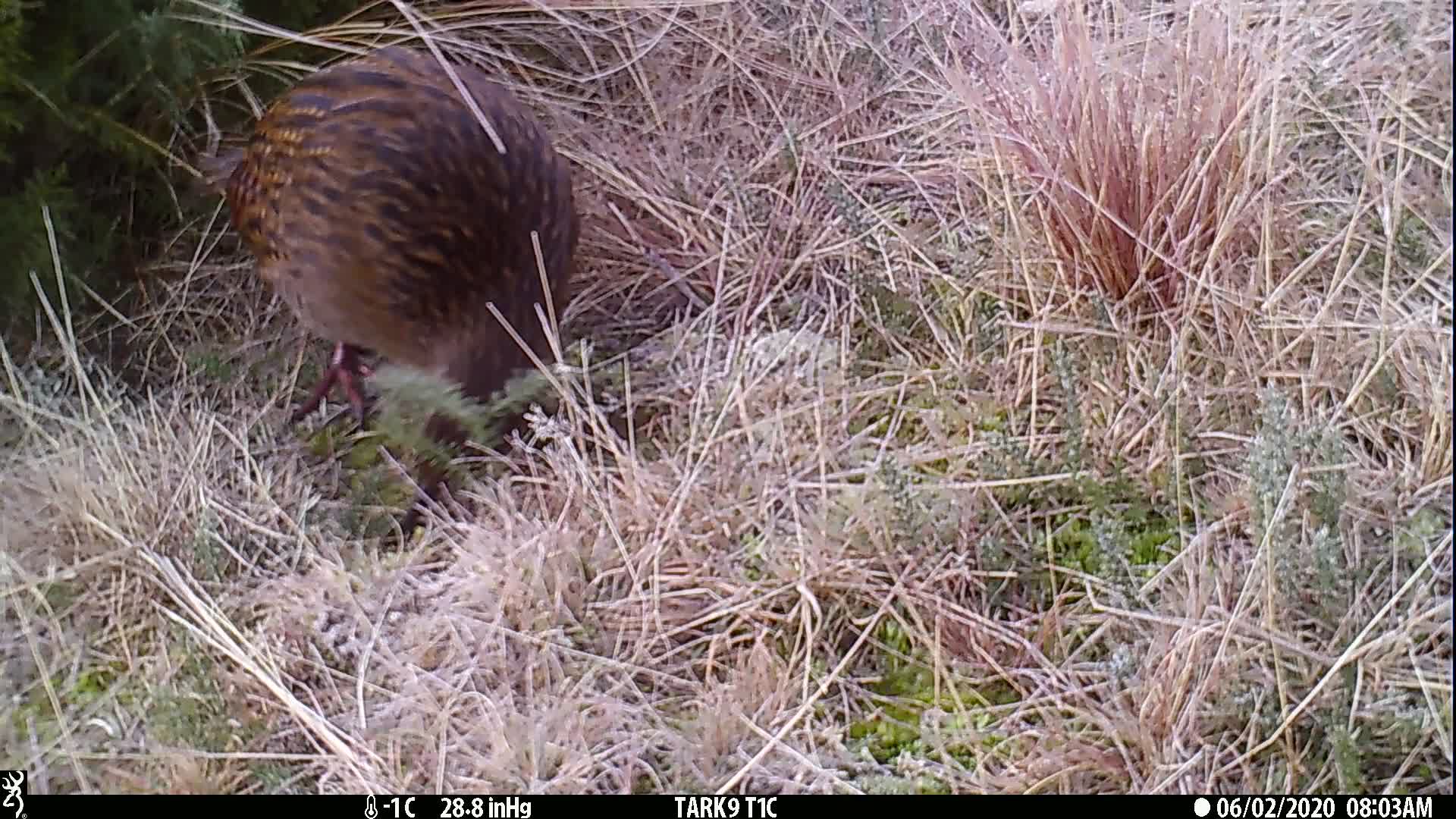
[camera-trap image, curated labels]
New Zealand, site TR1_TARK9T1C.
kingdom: Animalia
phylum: Chordata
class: Aves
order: Gruiformes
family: Rallidae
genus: Gallirallus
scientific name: Gallirallus australis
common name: weka